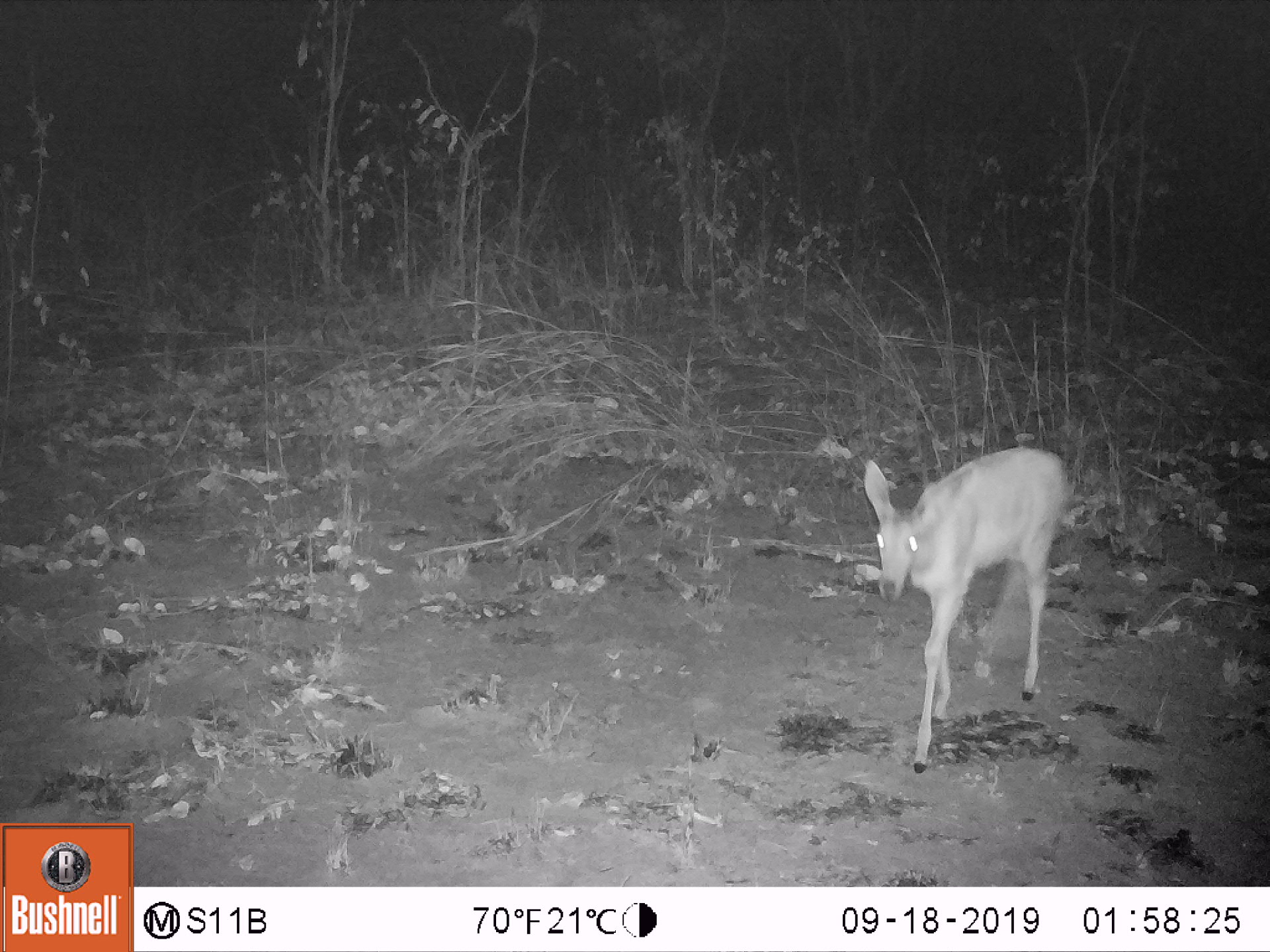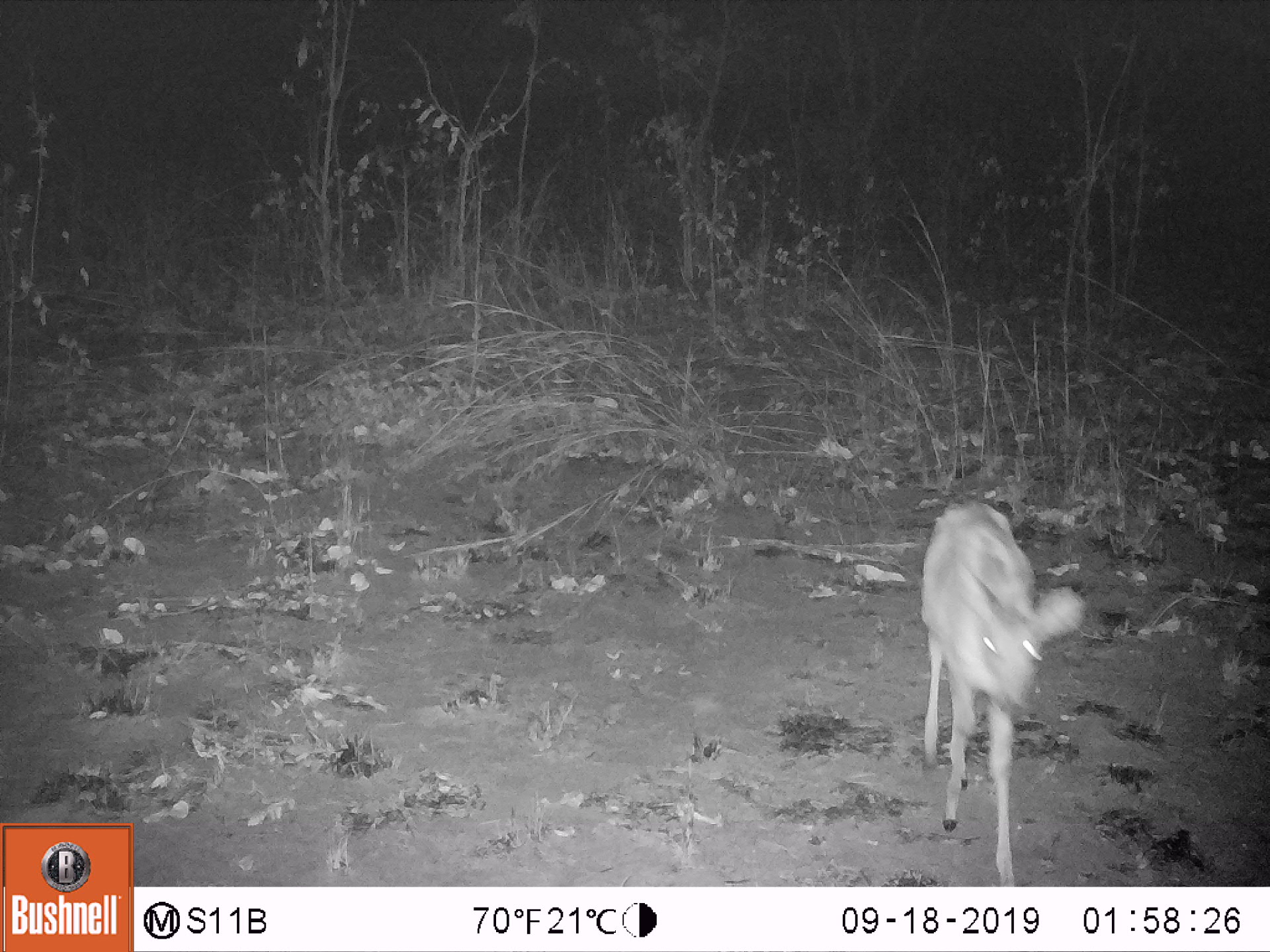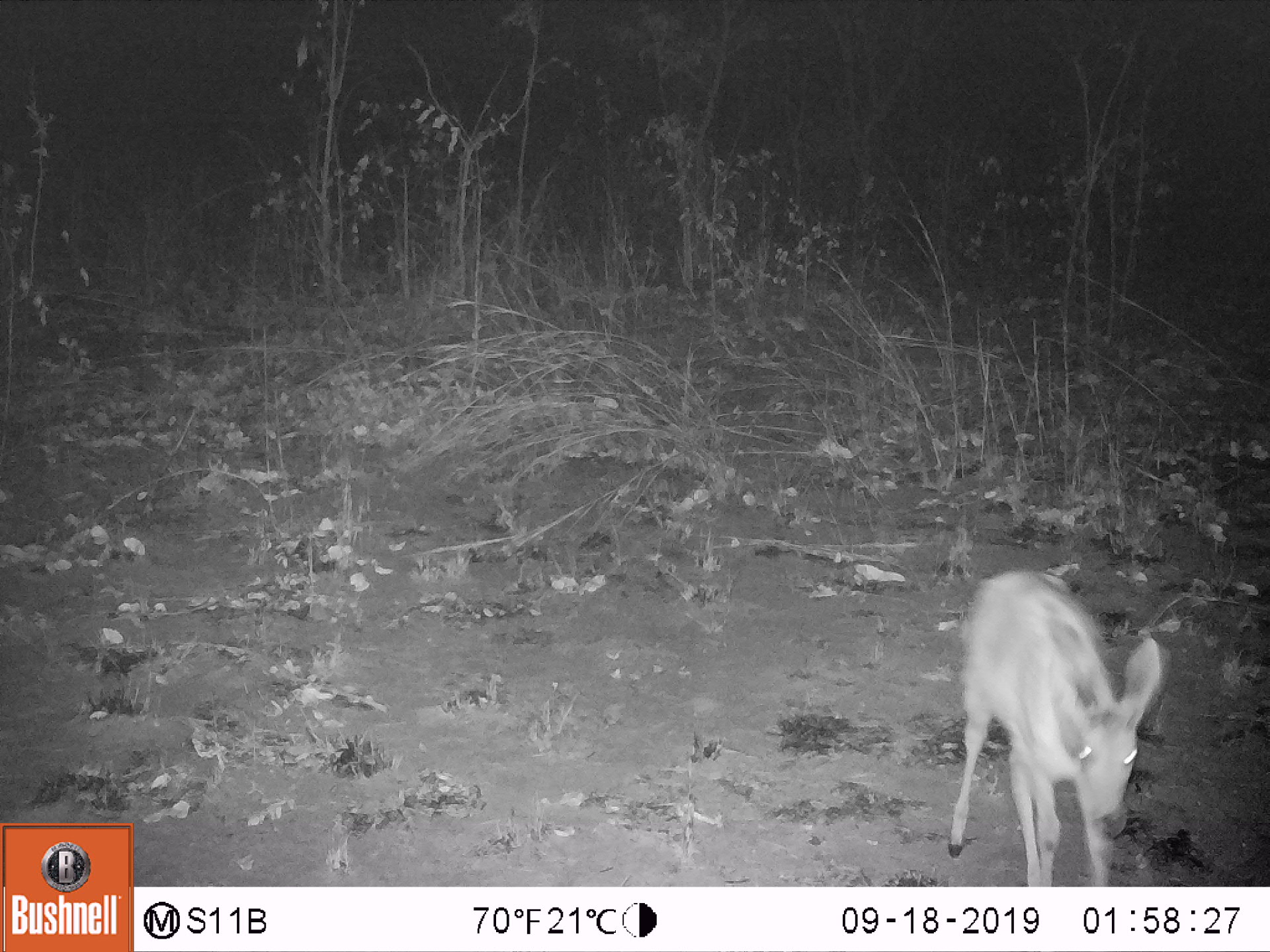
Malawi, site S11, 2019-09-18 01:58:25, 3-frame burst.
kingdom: Animalia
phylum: Chordata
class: Mammalia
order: Artiodactyla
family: Bovidae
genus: Redunca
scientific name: Redunca arundinum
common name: southern reedbuck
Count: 1.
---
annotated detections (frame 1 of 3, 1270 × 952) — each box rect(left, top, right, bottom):
southern reedbuck: rect(855, 431, 1074, 777)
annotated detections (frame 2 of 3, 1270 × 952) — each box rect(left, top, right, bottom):
southern reedbuck: rect(911, 487, 1089, 882)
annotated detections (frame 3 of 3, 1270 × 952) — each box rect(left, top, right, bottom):
southern reedbuck: rect(944, 561, 1165, 882)